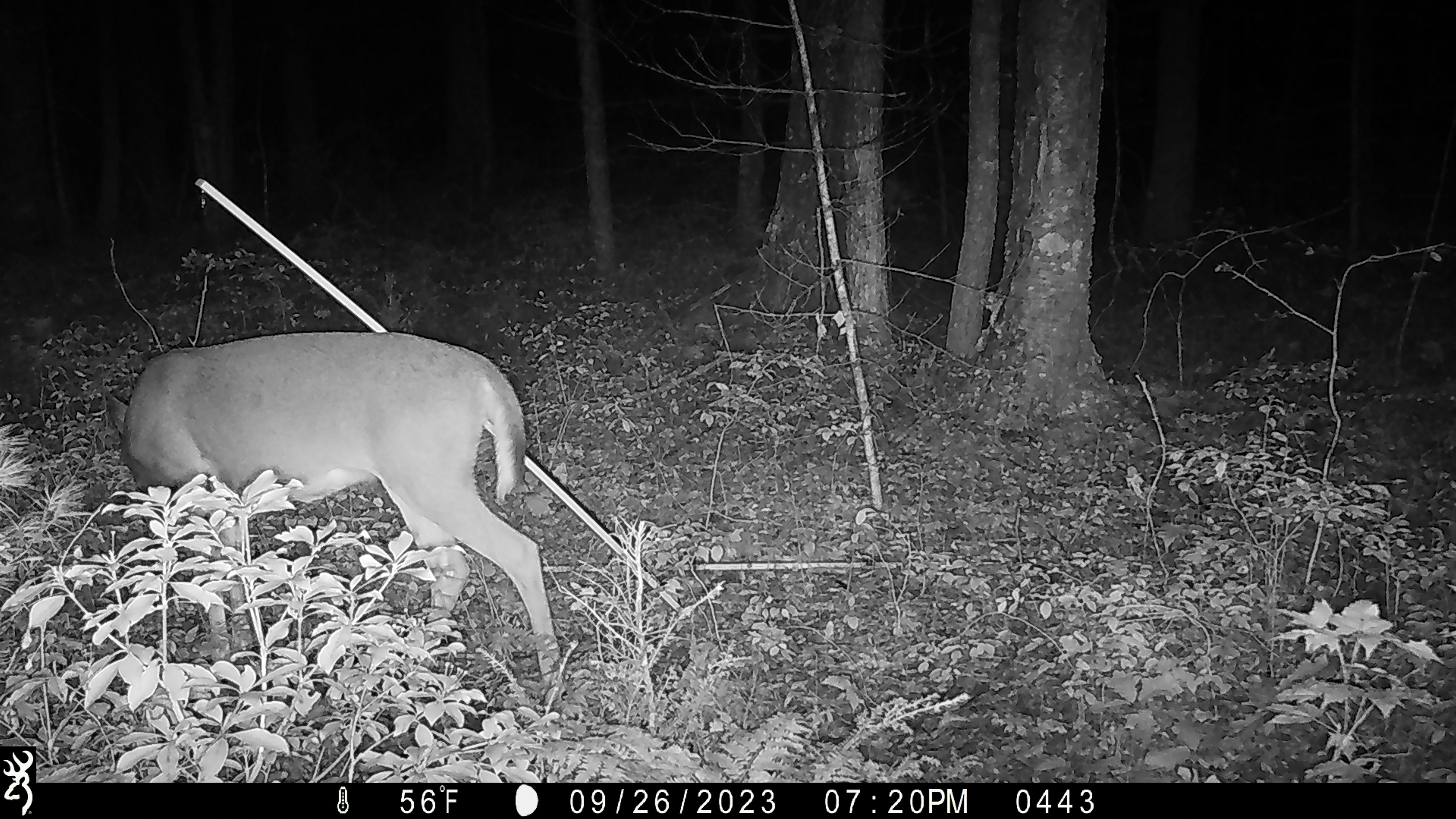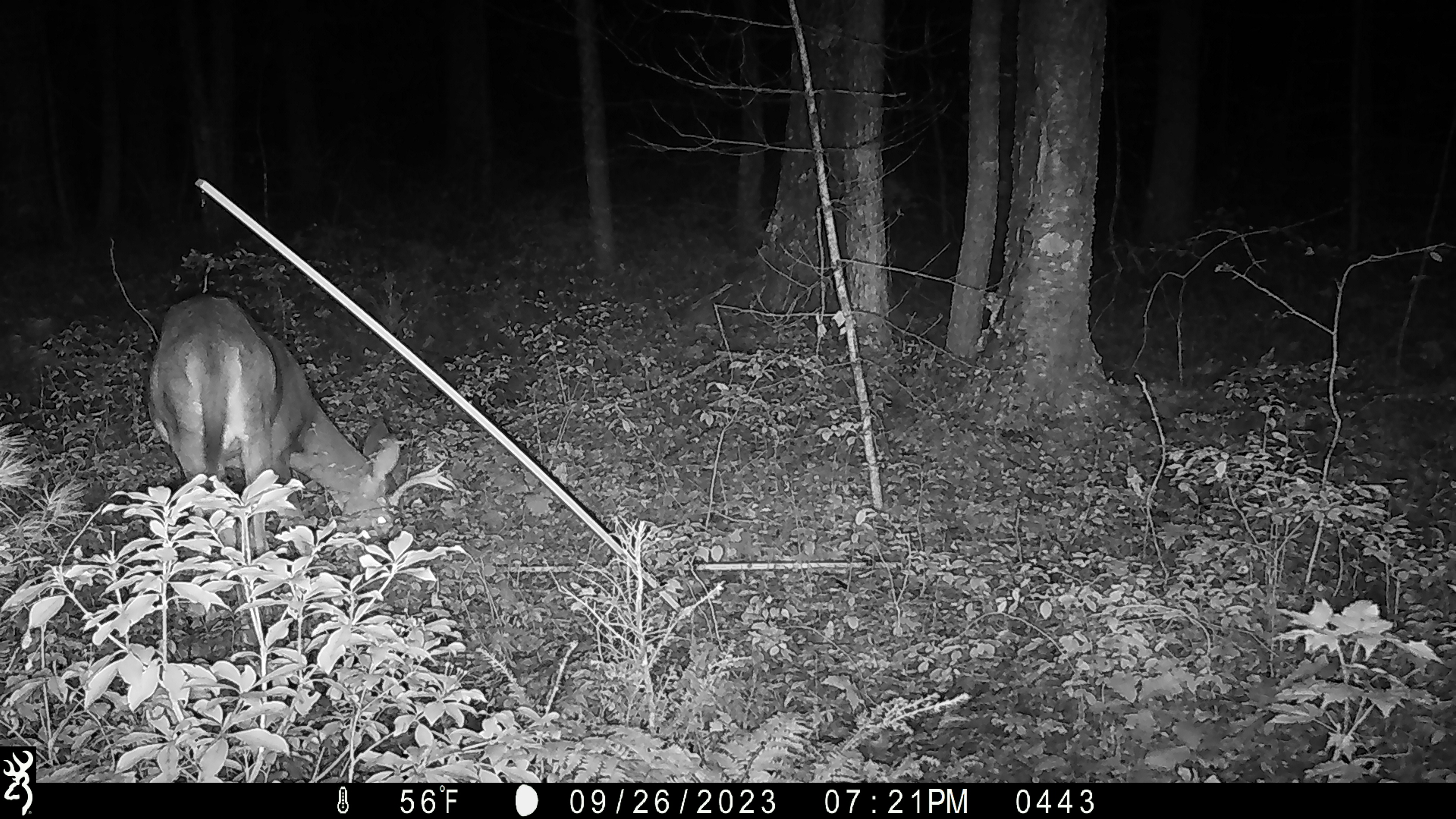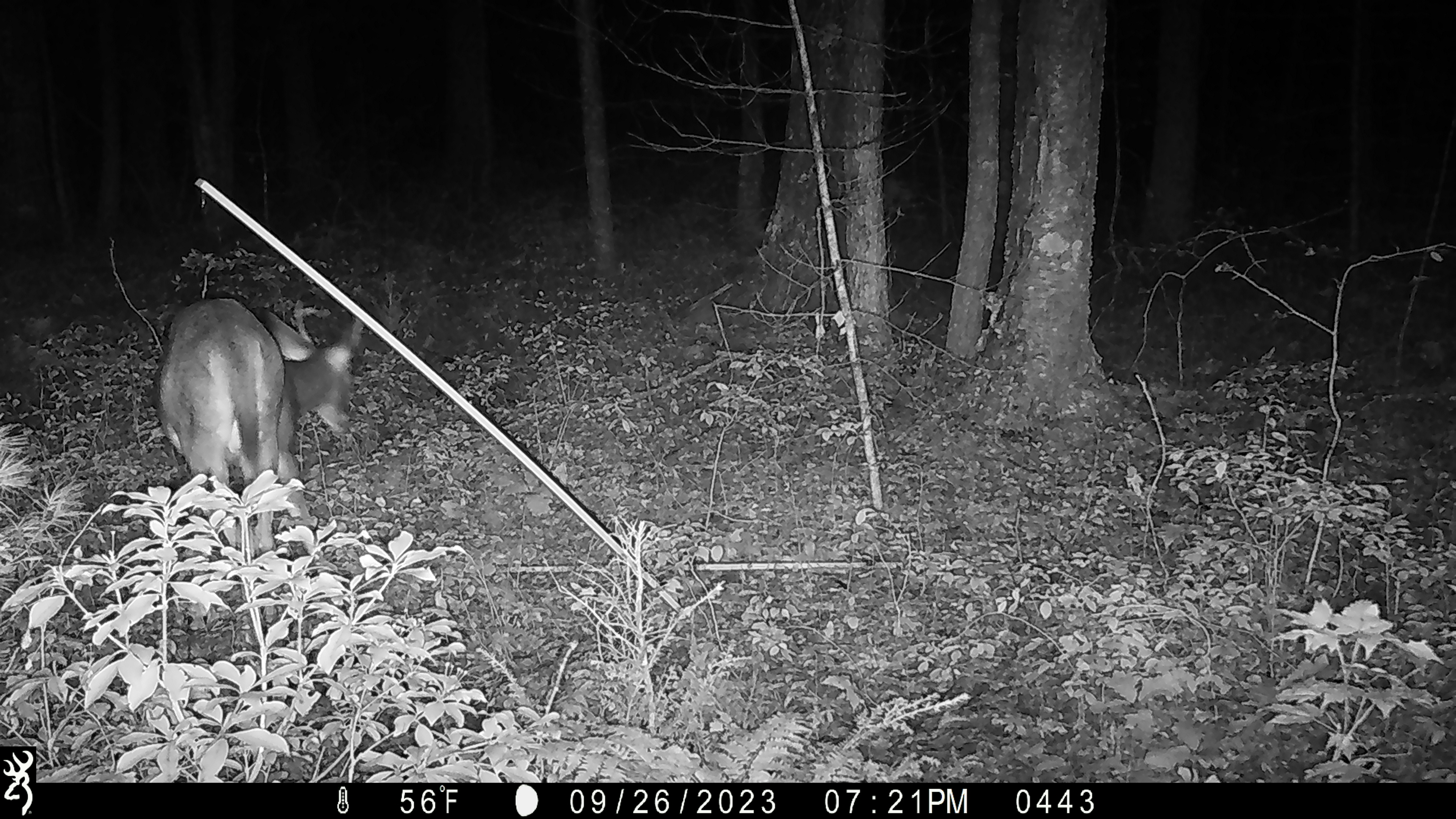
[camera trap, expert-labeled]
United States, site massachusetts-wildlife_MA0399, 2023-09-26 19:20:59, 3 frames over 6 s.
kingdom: Animalia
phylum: Chordata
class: Mammalia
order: Artiodactyla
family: Cervidae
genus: Odocoileus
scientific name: Odocoileus virginianus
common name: white-tailed deer